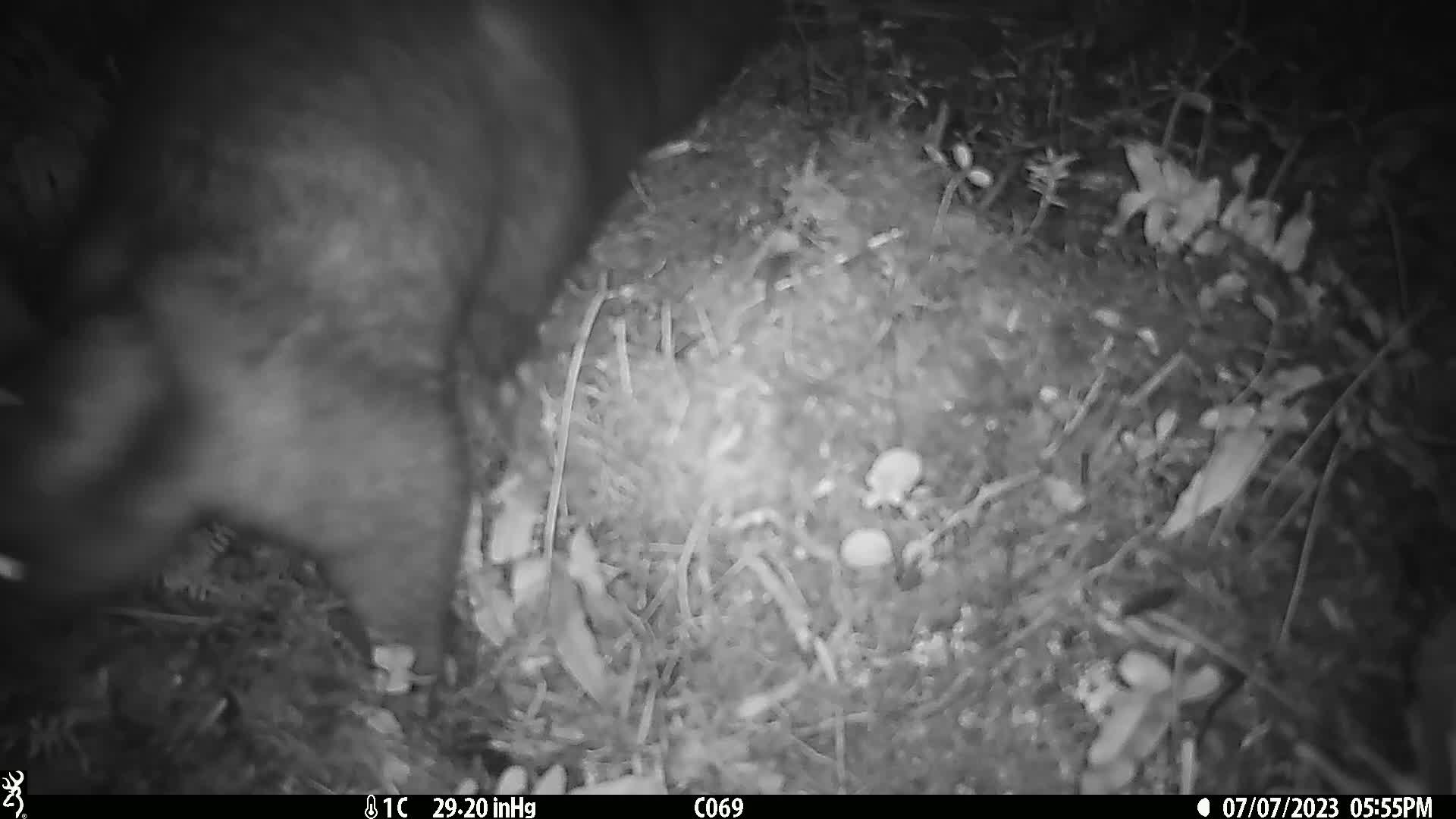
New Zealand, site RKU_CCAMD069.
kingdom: Animalia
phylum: Chordata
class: Mammalia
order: Diprotodontia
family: Phalangeridae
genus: Trichosurus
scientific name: Trichosurus vulpecula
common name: common brushtail possum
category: possum